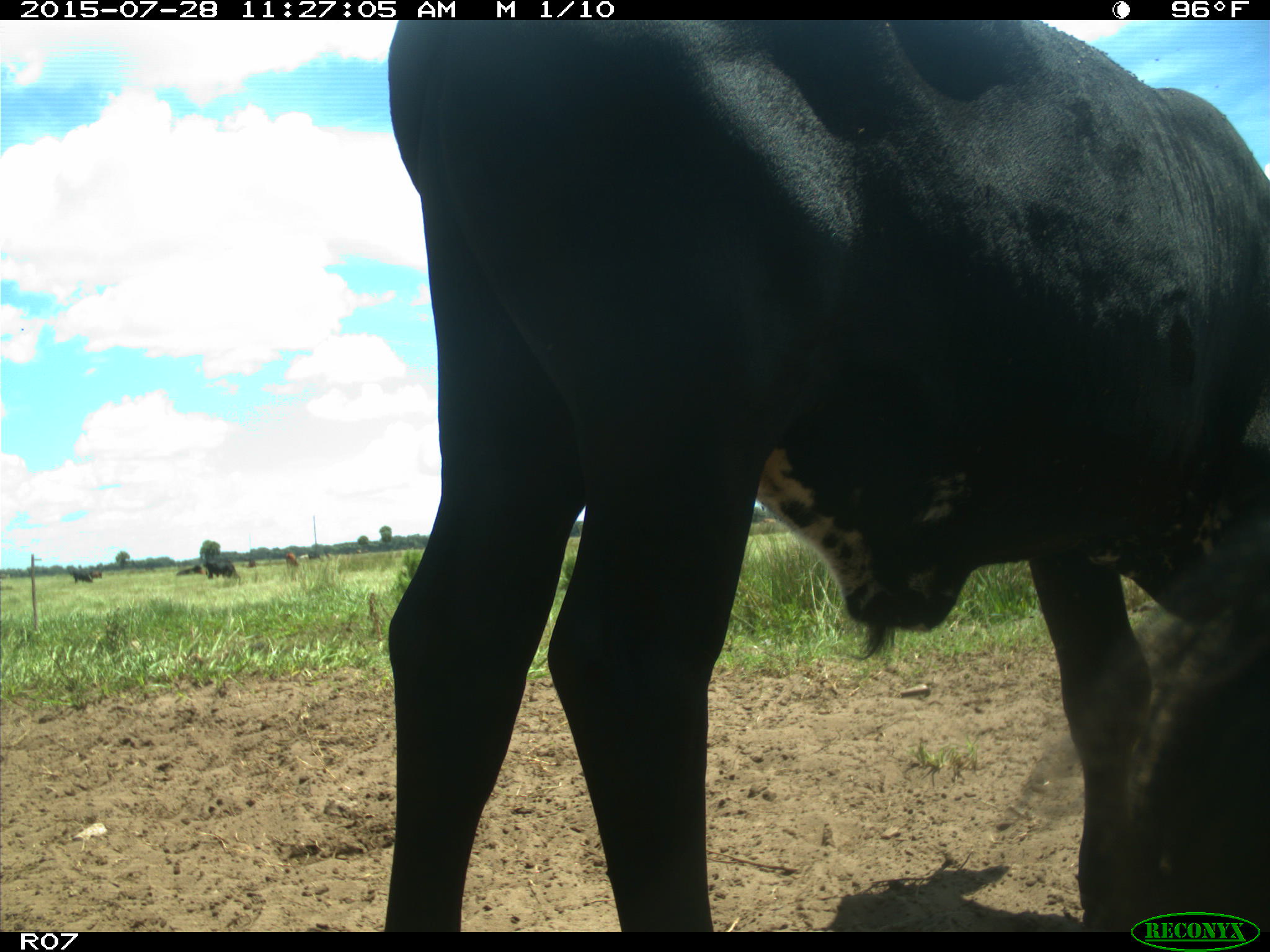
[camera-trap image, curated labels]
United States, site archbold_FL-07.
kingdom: Animalia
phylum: Chordata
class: Mammalia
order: Artiodactyla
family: Bovidae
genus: Bos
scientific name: Bos taurus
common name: domestic cow